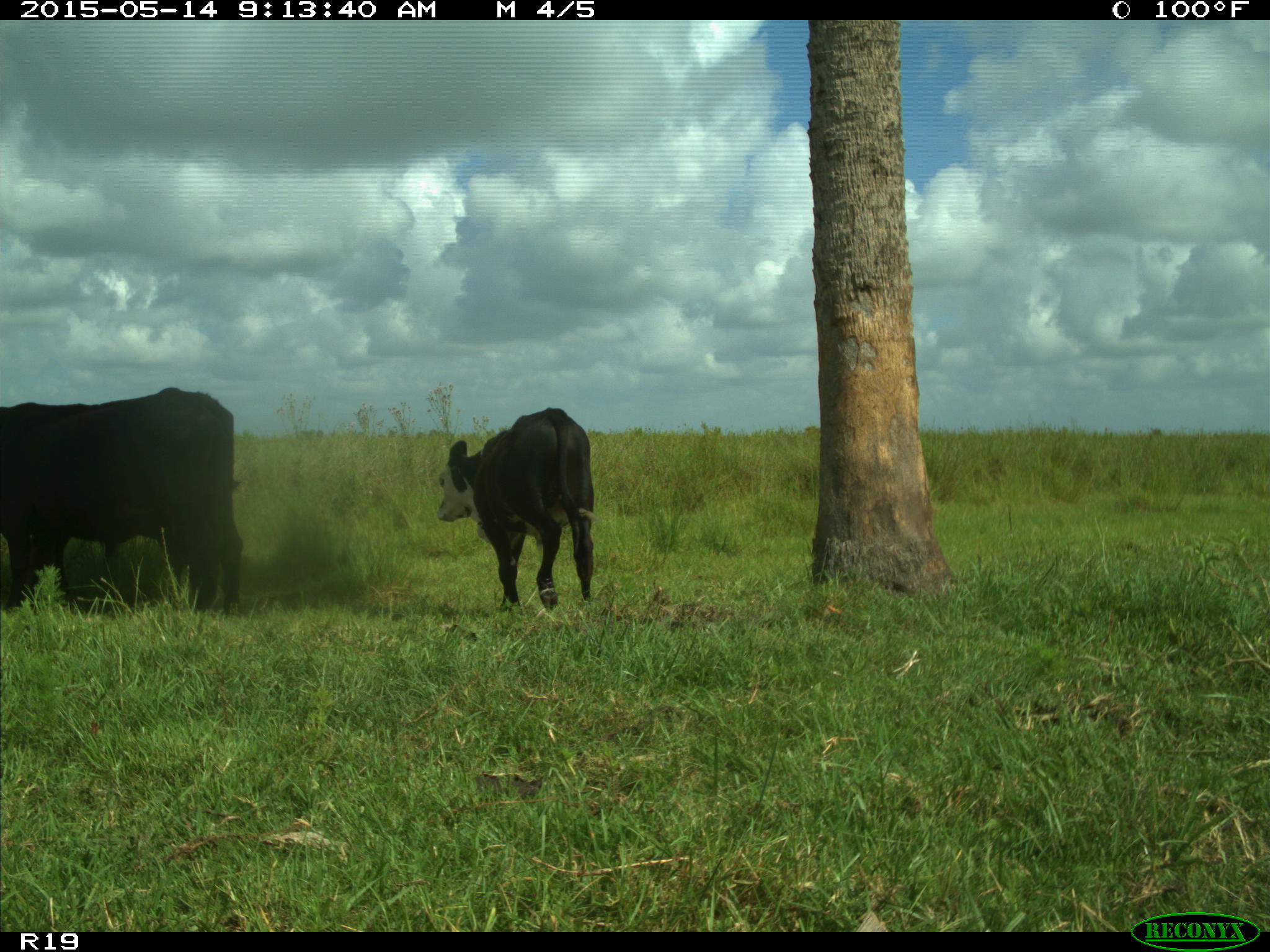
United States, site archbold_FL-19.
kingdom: Animalia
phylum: Chordata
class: Mammalia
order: Artiodactyla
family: Bovidae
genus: Bos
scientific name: Bos taurus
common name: domestic cow